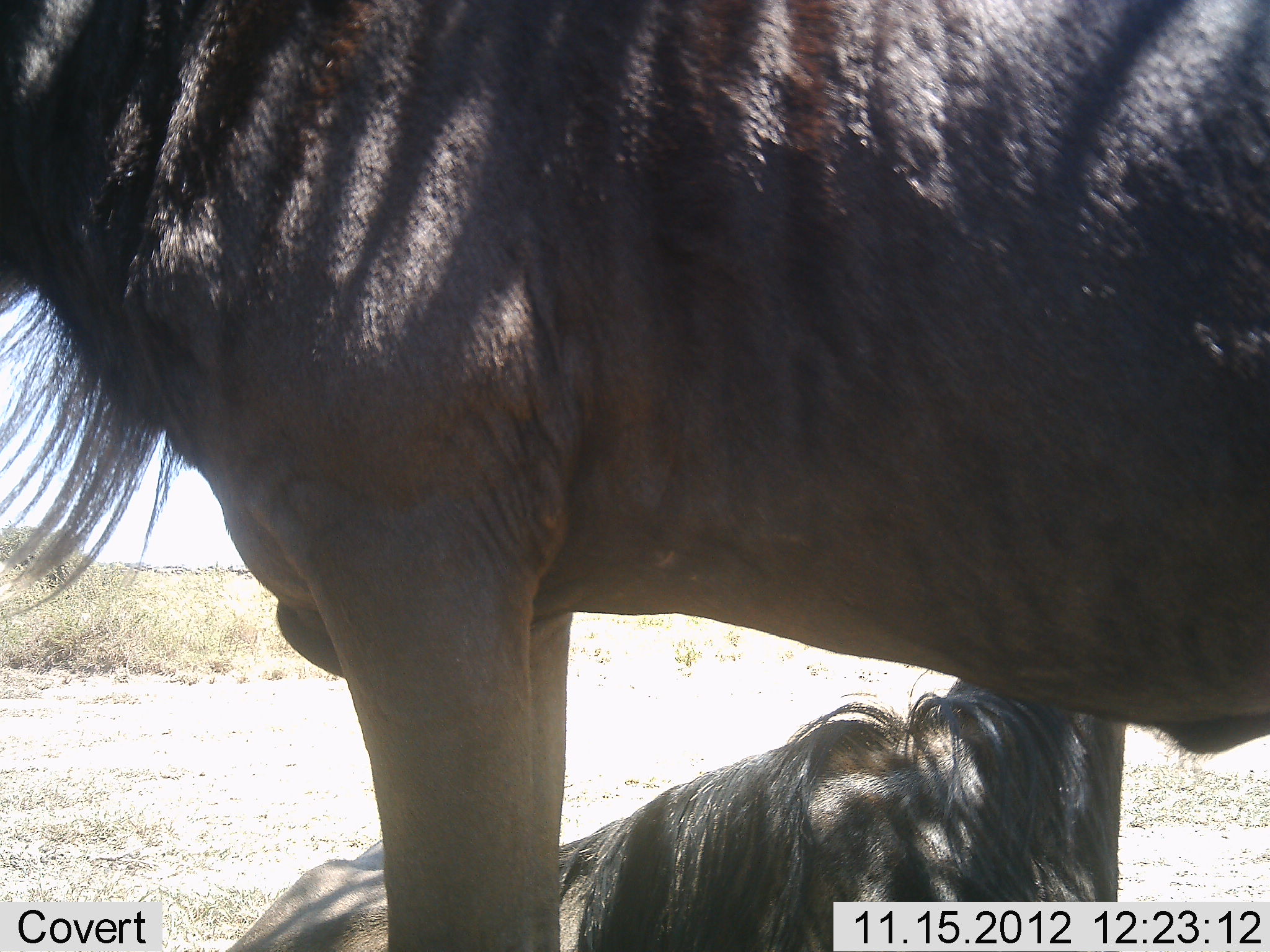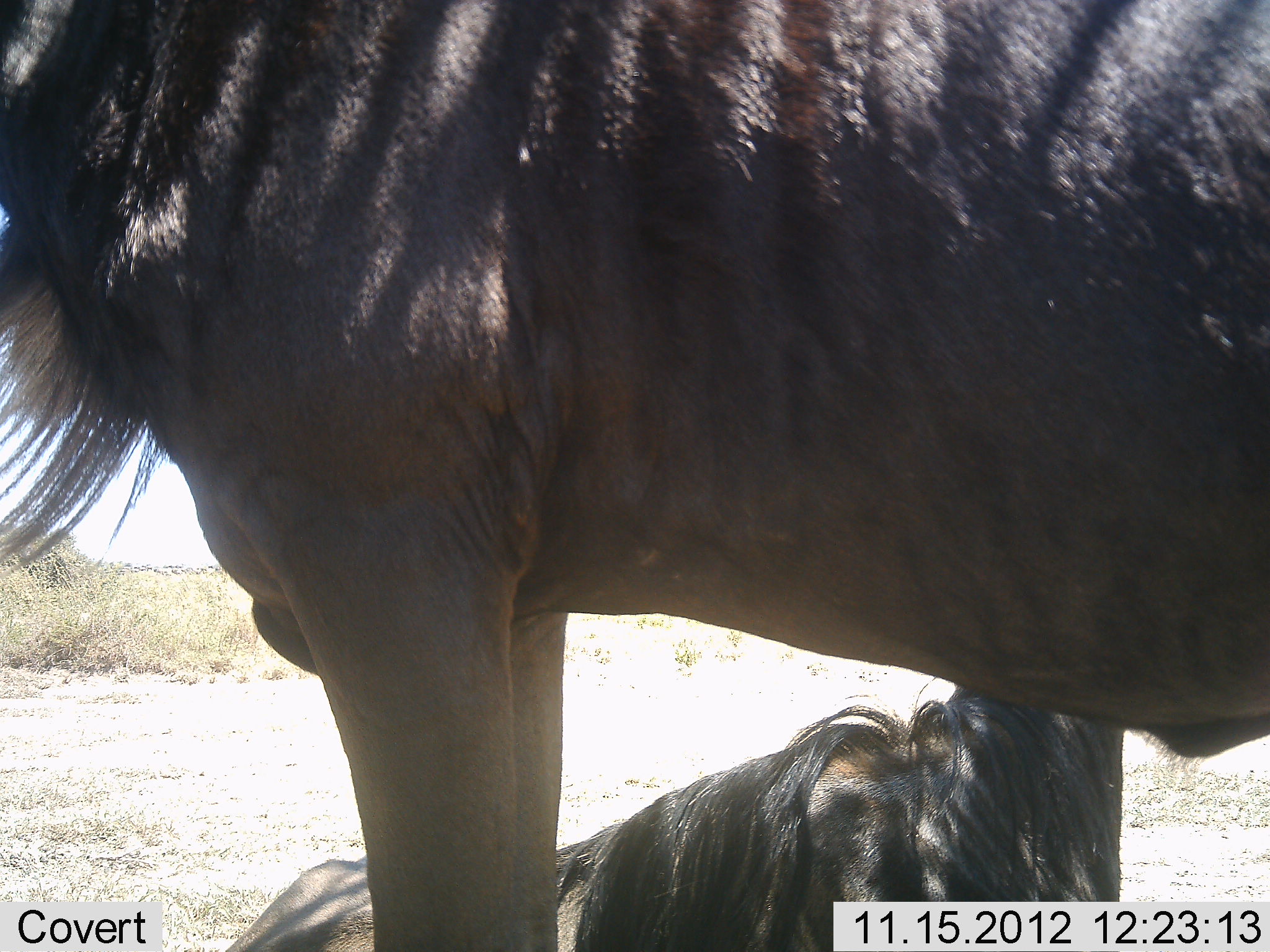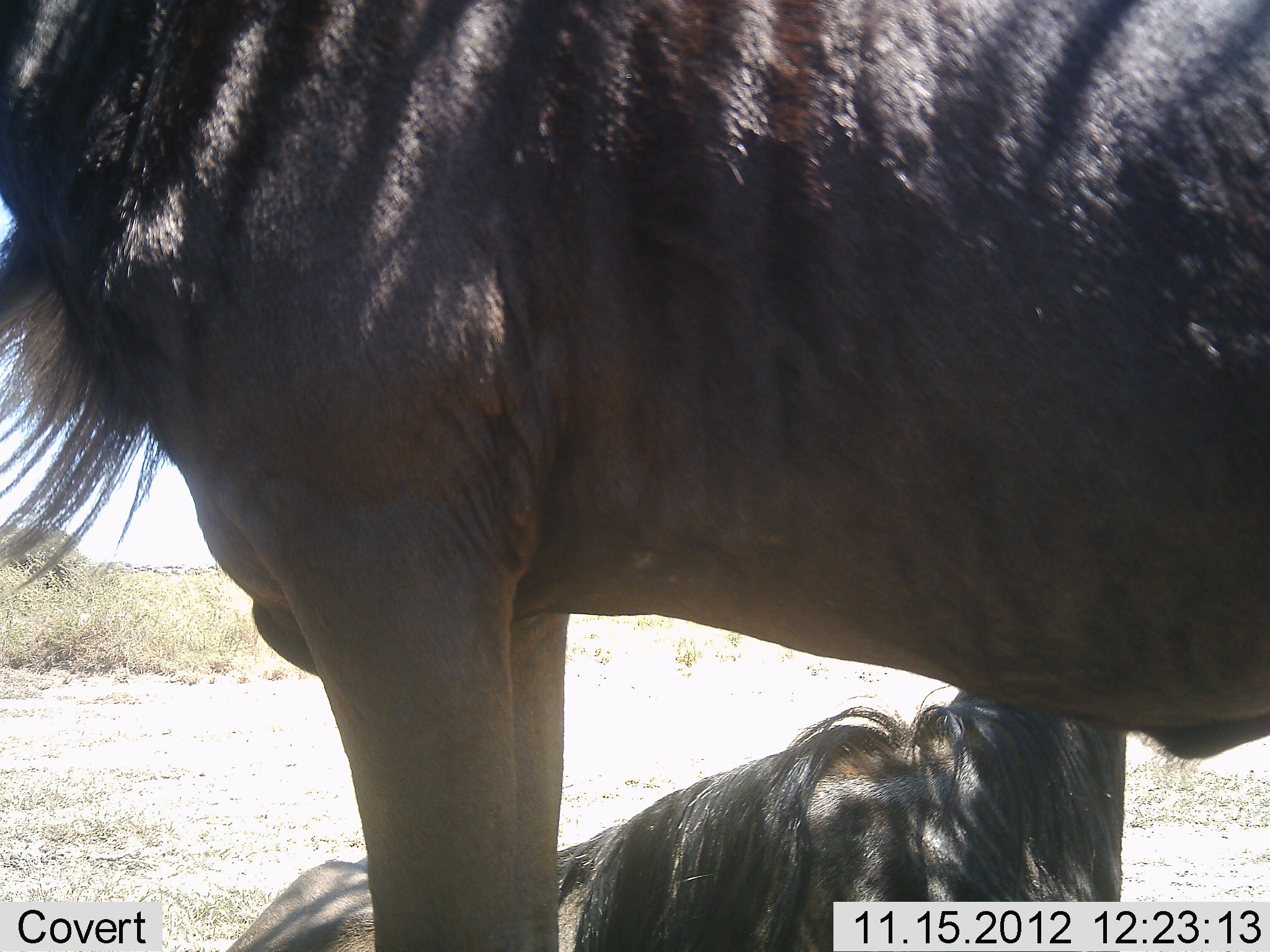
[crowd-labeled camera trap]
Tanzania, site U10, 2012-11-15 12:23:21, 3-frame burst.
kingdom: Animalia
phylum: Chordata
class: Mammalia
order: Artiodactyla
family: Bovidae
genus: Connochaetes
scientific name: Connochaetes taurinus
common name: blue wildebeest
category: wildebeest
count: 2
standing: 82%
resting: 91%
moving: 0%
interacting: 9%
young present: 0%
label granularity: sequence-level